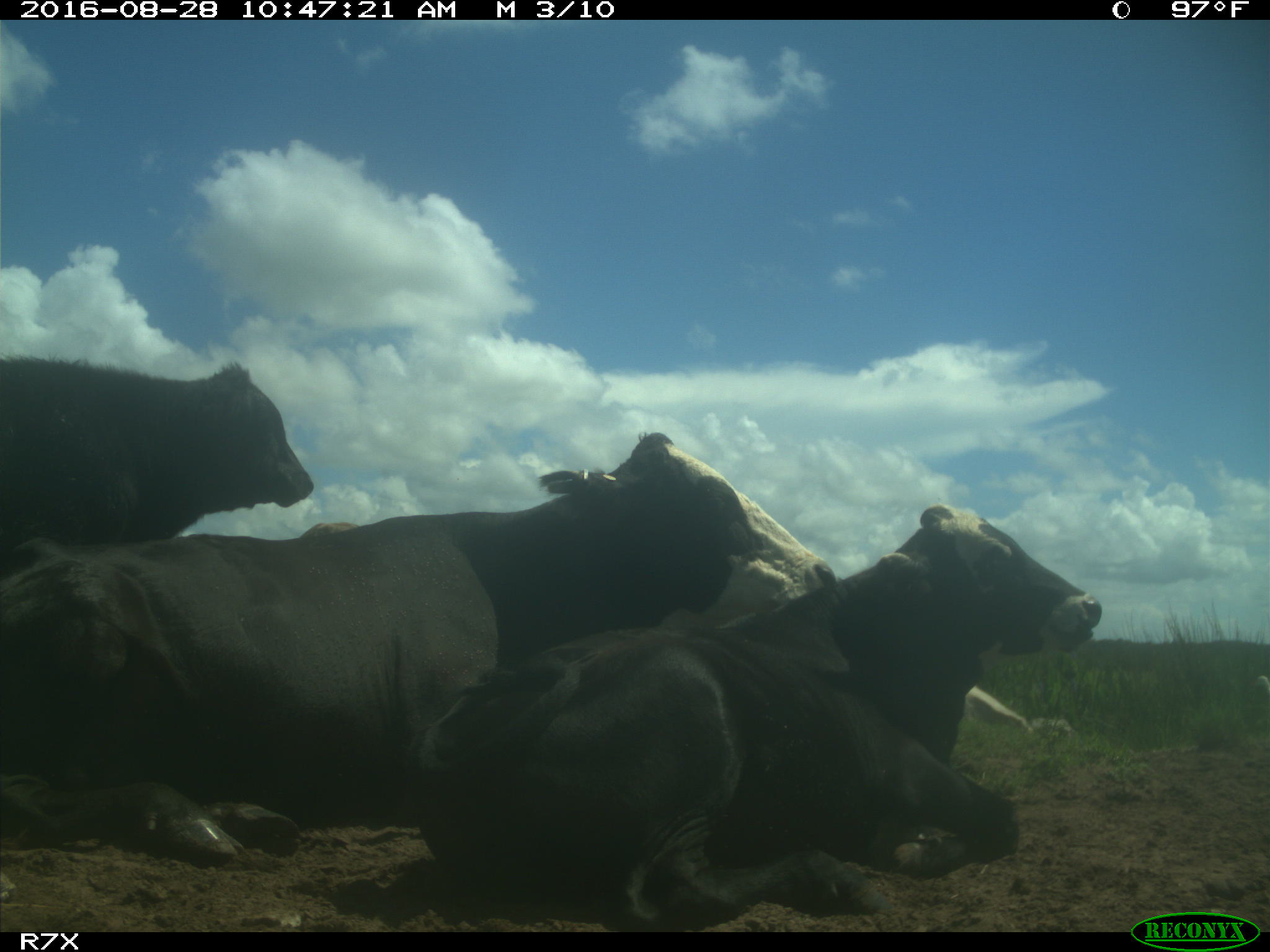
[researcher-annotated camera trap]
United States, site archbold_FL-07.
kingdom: Animalia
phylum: Chordata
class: Mammalia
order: Artiodactyla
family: Bovidae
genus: Bos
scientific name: Bos taurus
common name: domestic cow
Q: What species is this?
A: Bos taurus (domestic cow).